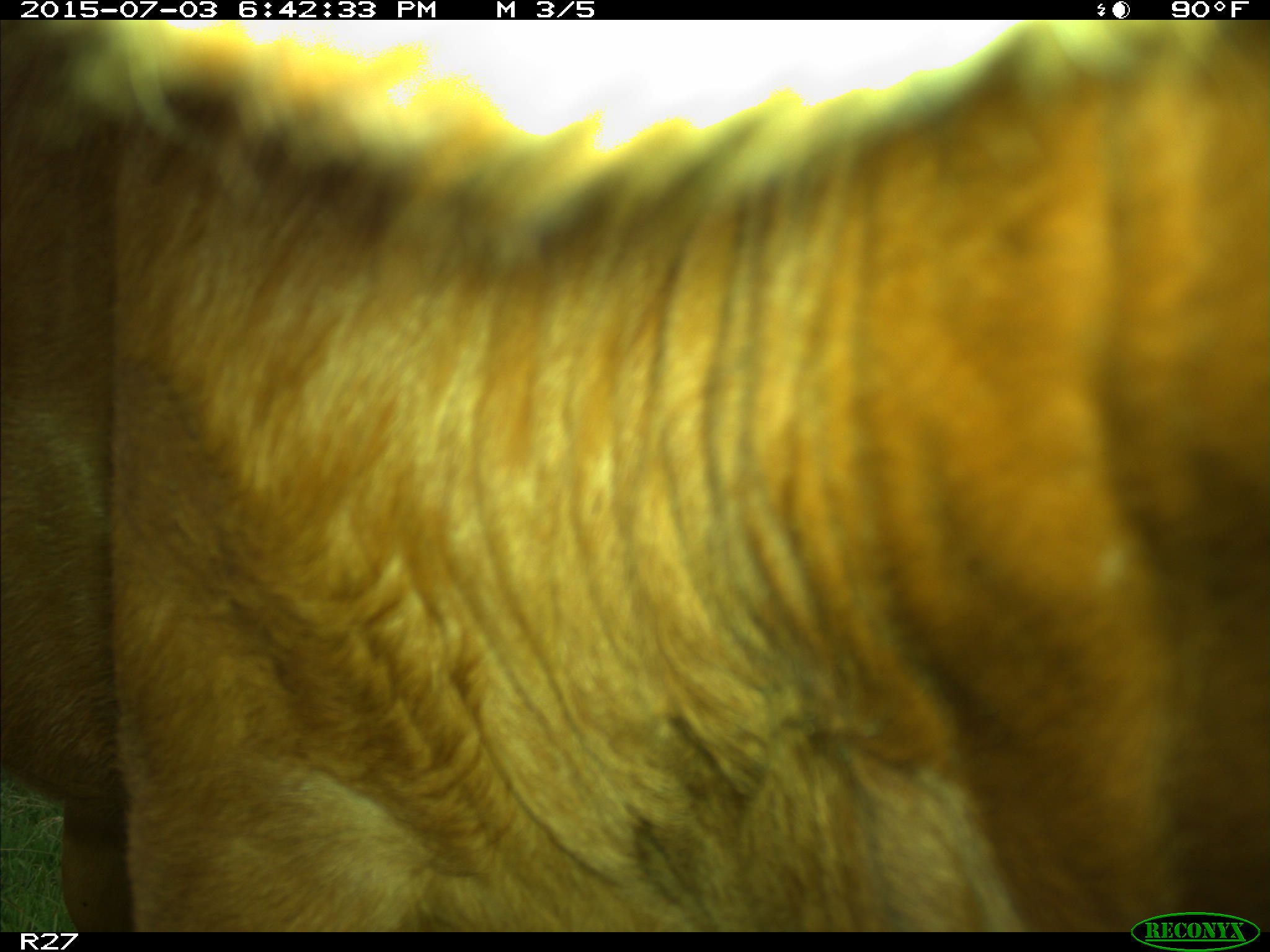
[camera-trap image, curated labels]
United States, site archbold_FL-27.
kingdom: Animalia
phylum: Chordata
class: Mammalia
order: Artiodactyla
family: Bovidae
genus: Bos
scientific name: Bos taurus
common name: domestic cow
Bos taurus (domestic cow).